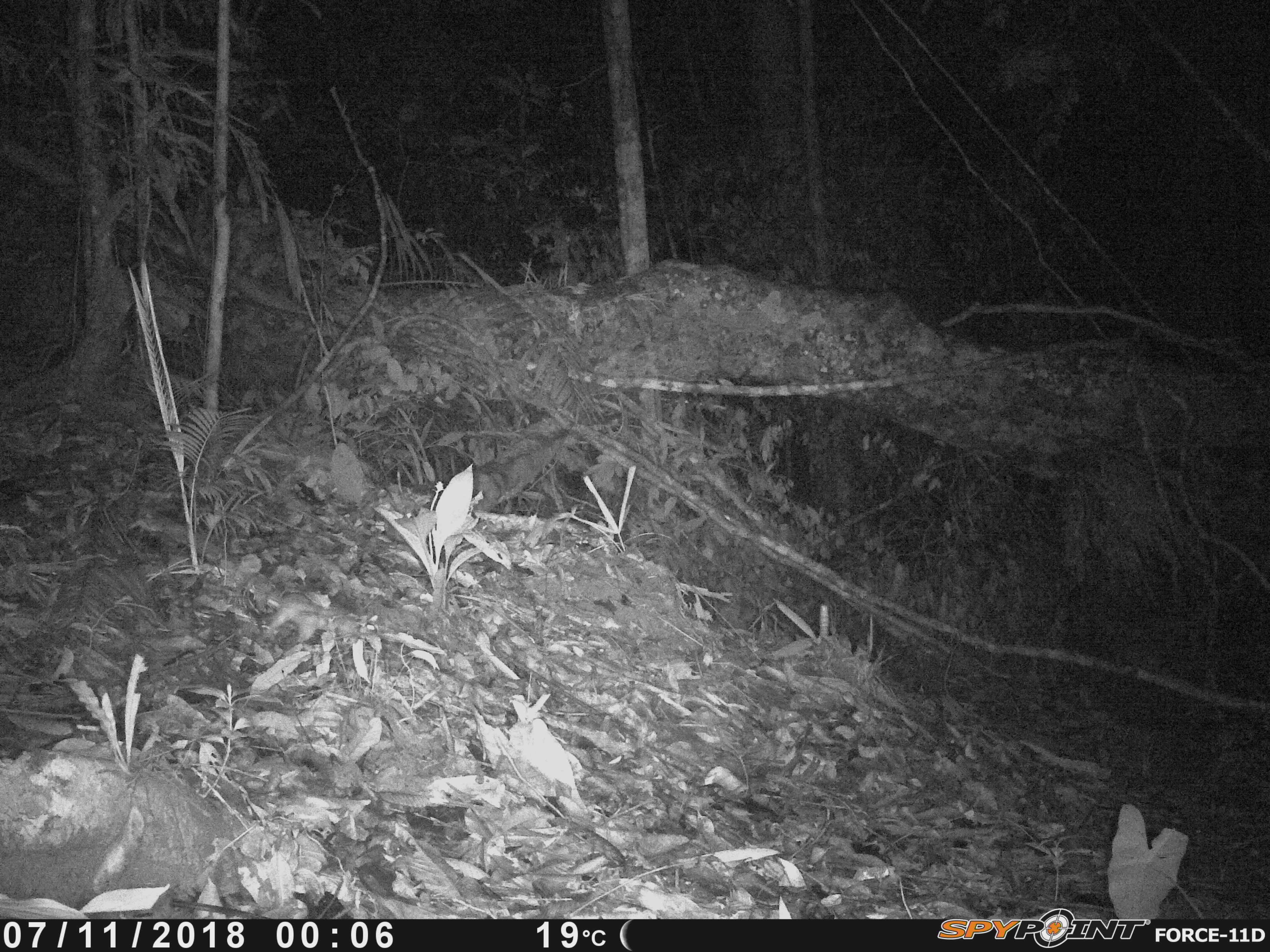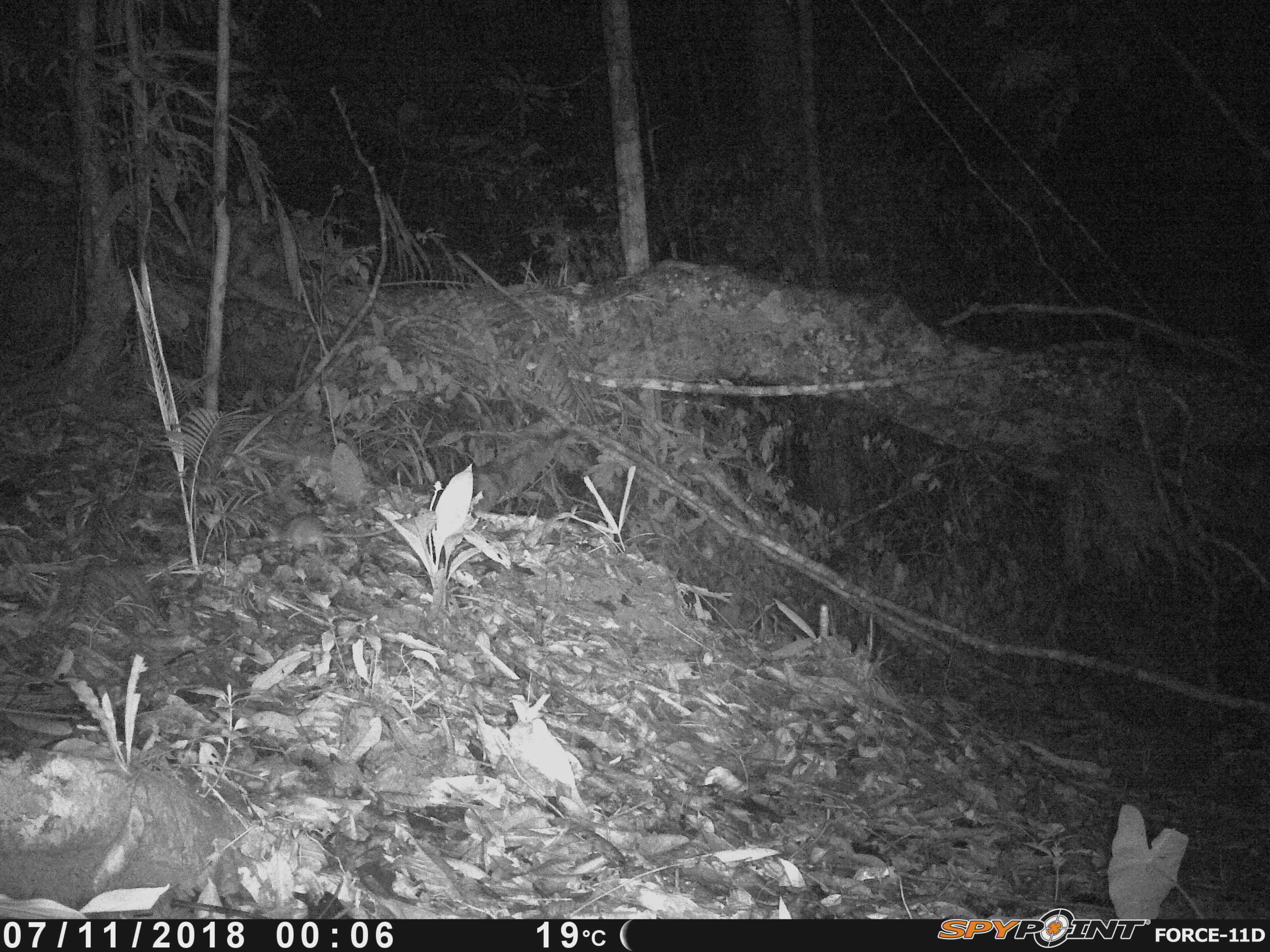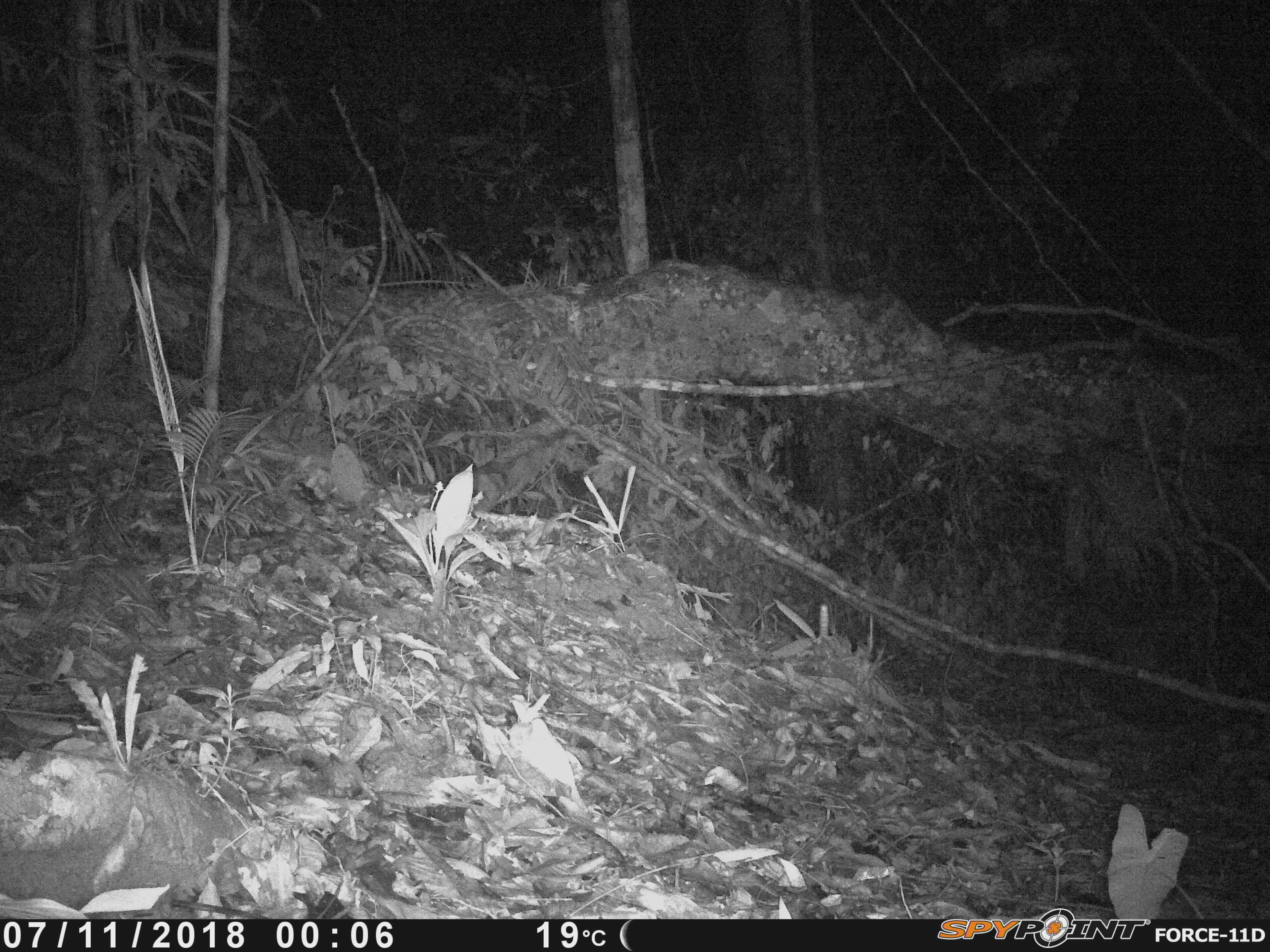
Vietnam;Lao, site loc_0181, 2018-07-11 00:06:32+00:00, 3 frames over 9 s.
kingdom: Animalia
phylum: Chordata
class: Mammalia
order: Rodentia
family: Muridae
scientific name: Muridae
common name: old-world mice and rats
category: unidentified murid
Unidentified murid (old-world mice and rats) (Muridae). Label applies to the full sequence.